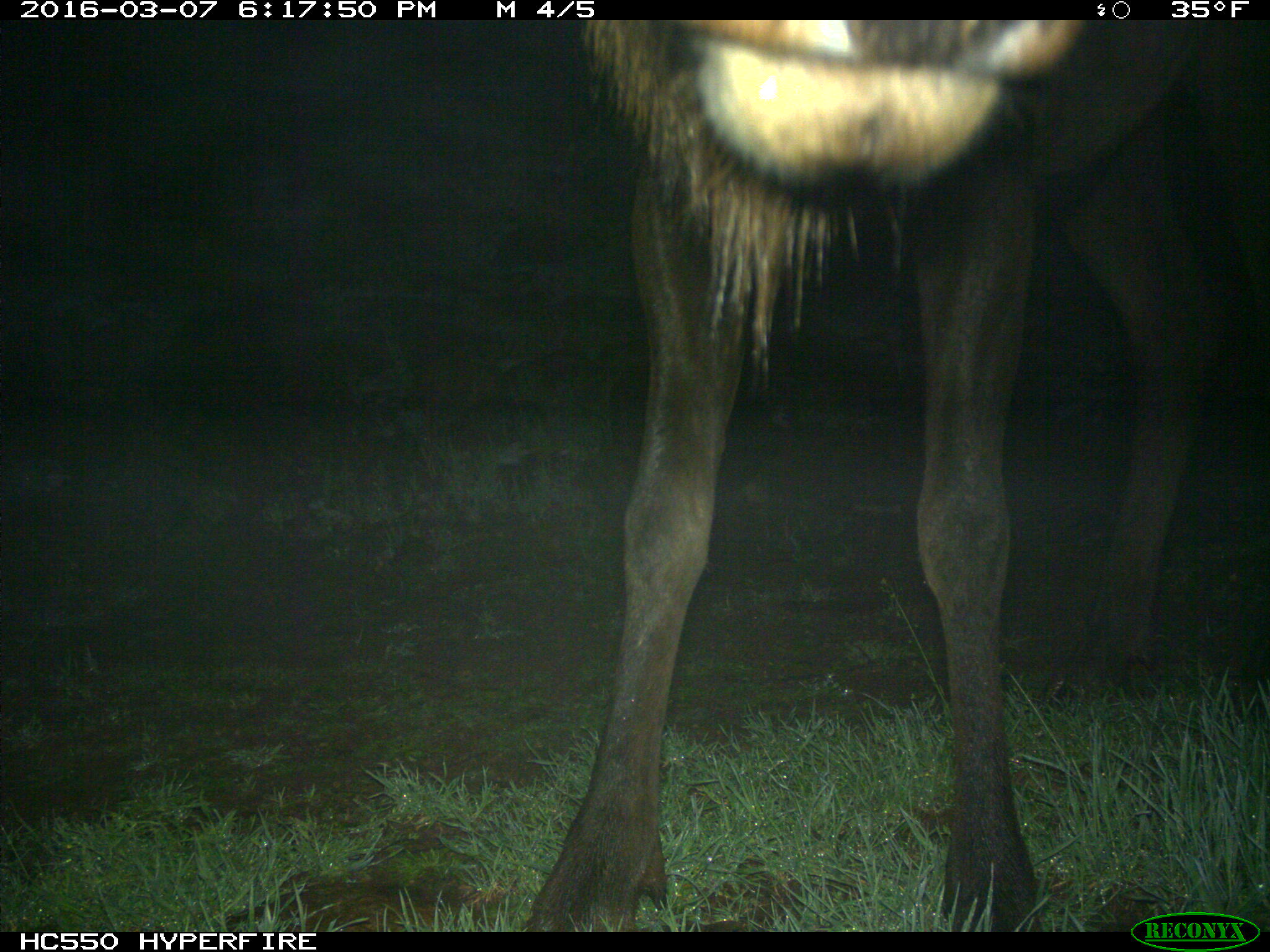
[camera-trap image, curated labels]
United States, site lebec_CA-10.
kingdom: Animalia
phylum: Chordata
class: Mammalia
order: Artiodactyla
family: Cervidae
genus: Cervus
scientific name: Cervus canadensis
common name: elk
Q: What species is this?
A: Cervus canadensis (elk).